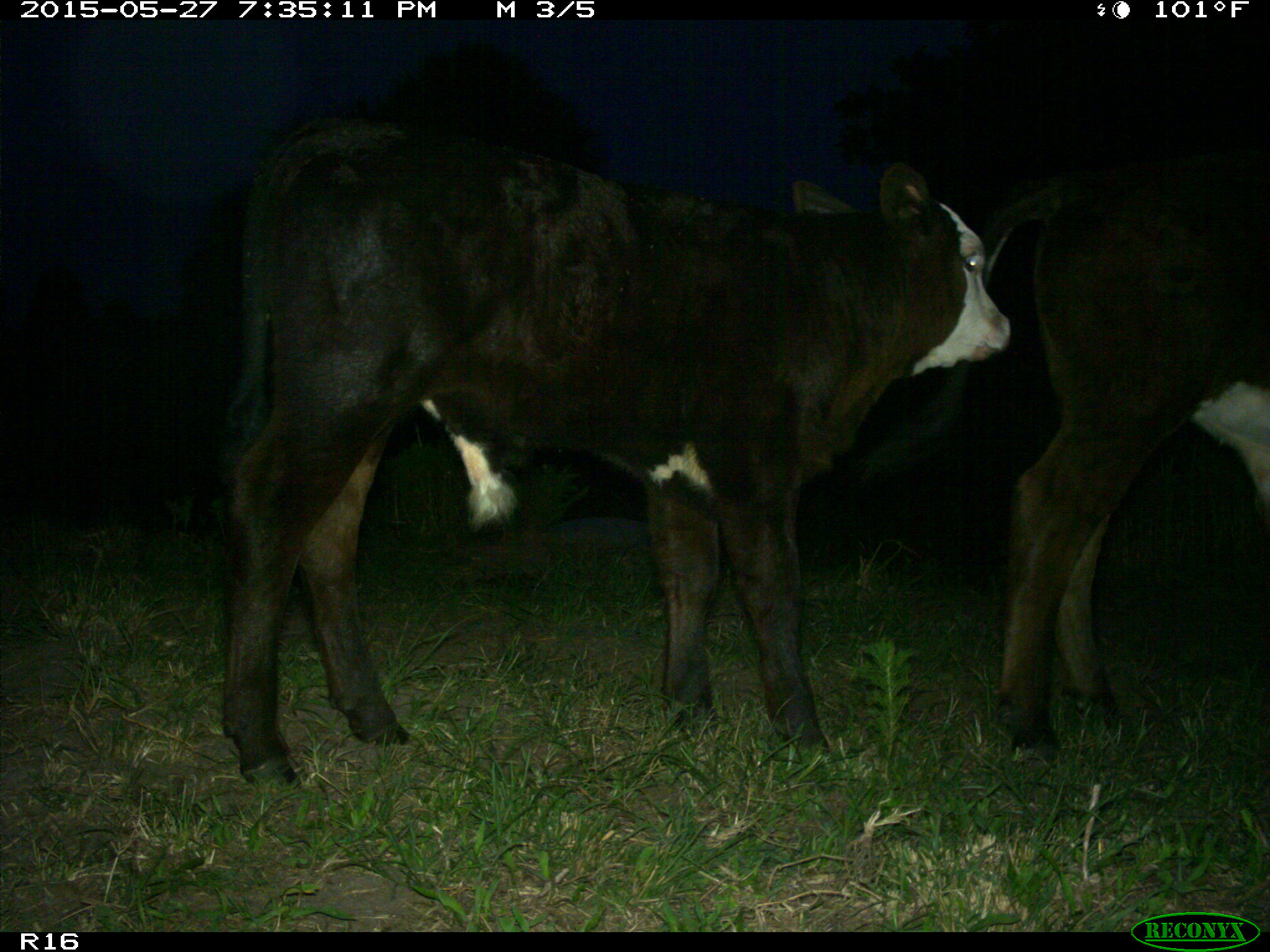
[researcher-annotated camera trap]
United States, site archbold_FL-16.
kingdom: Animalia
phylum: Chordata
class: Mammalia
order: Artiodactyla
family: Bovidae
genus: Bos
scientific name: Bos taurus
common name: domestic cow